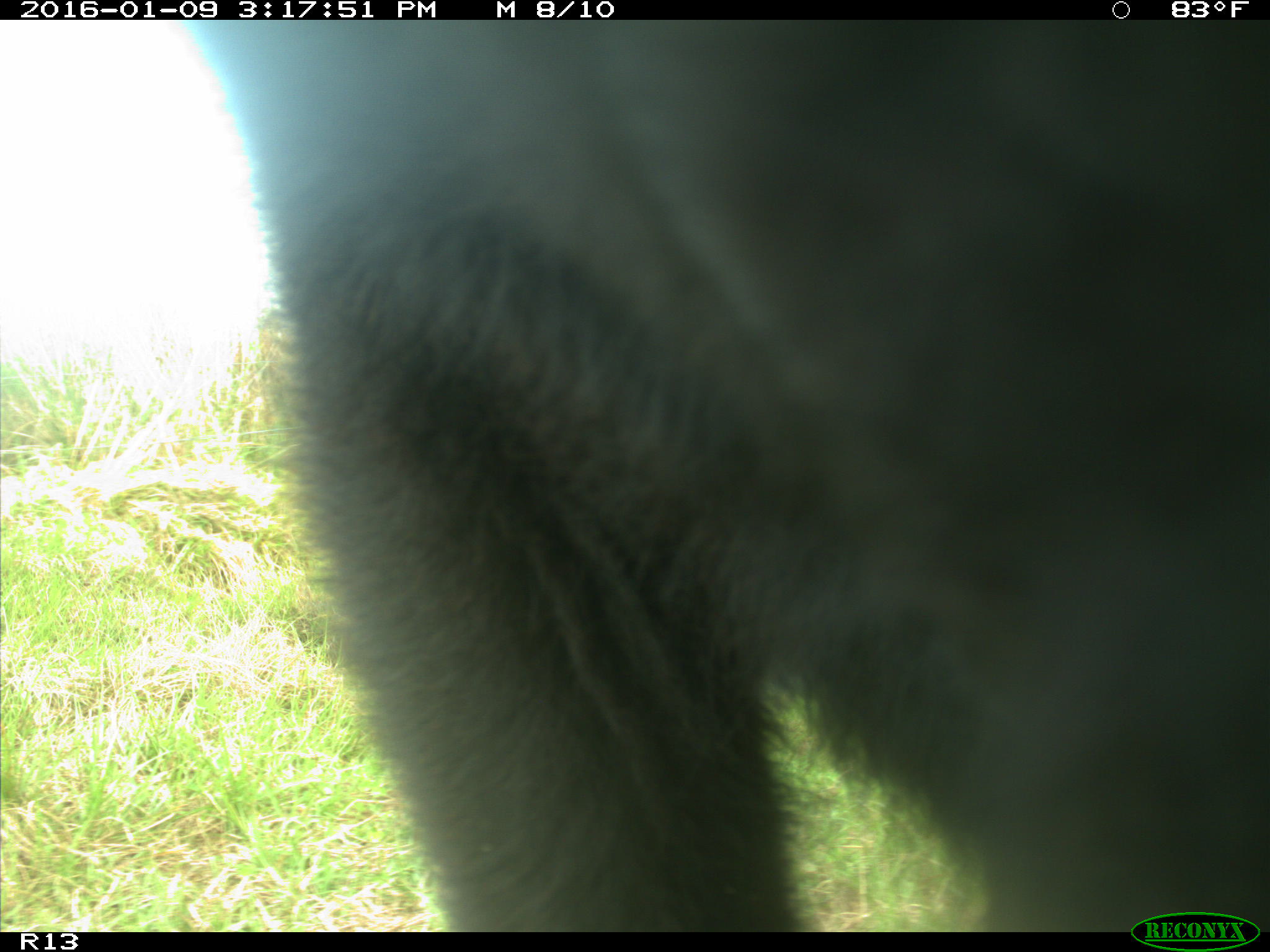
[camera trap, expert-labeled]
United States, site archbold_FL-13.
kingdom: Animalia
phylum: Chordata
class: Mammalia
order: Artiodactyla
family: Bovidae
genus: Bos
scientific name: Bos taurus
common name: domestic cow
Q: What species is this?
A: Bos taurus (domestic cow).